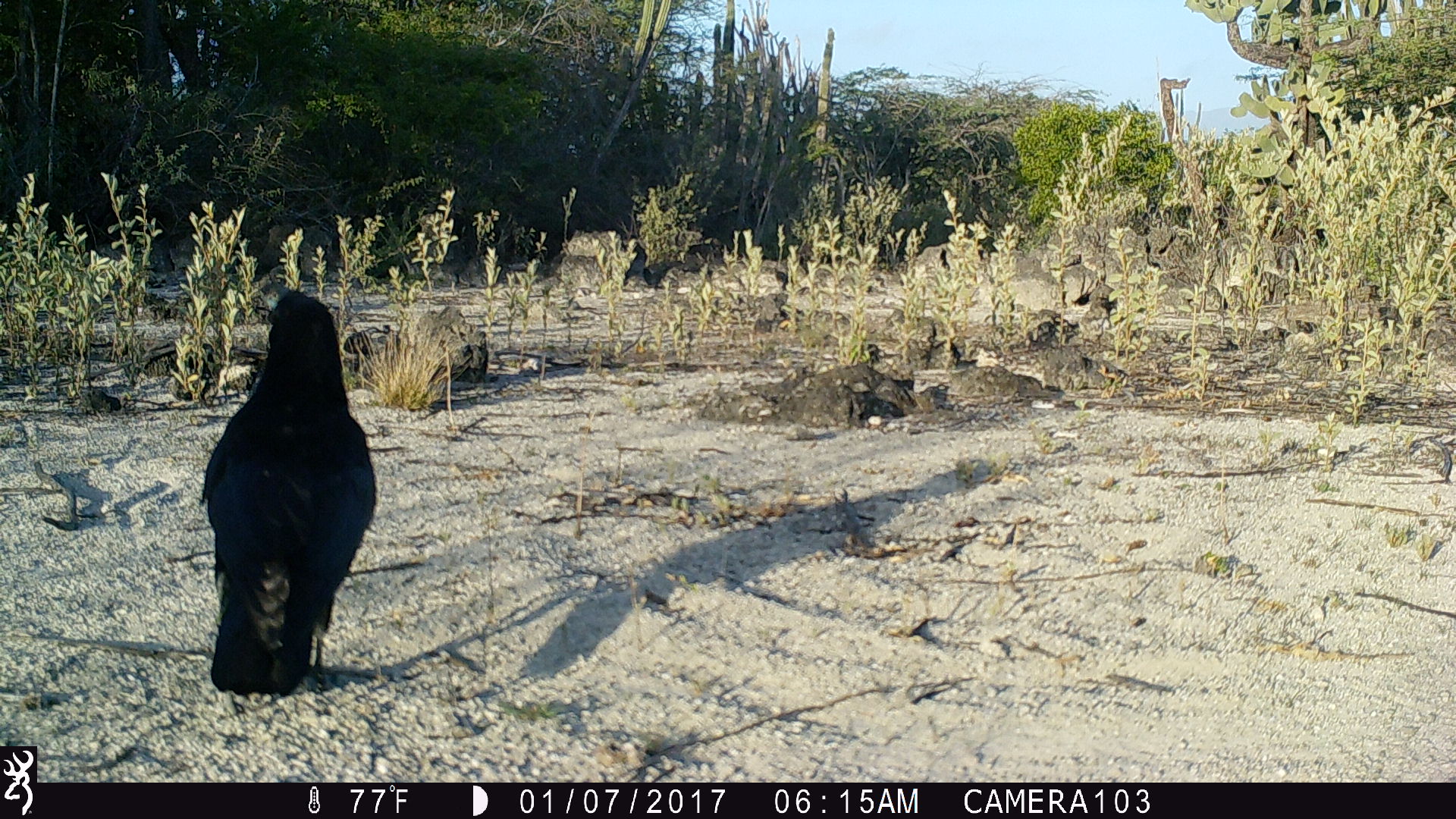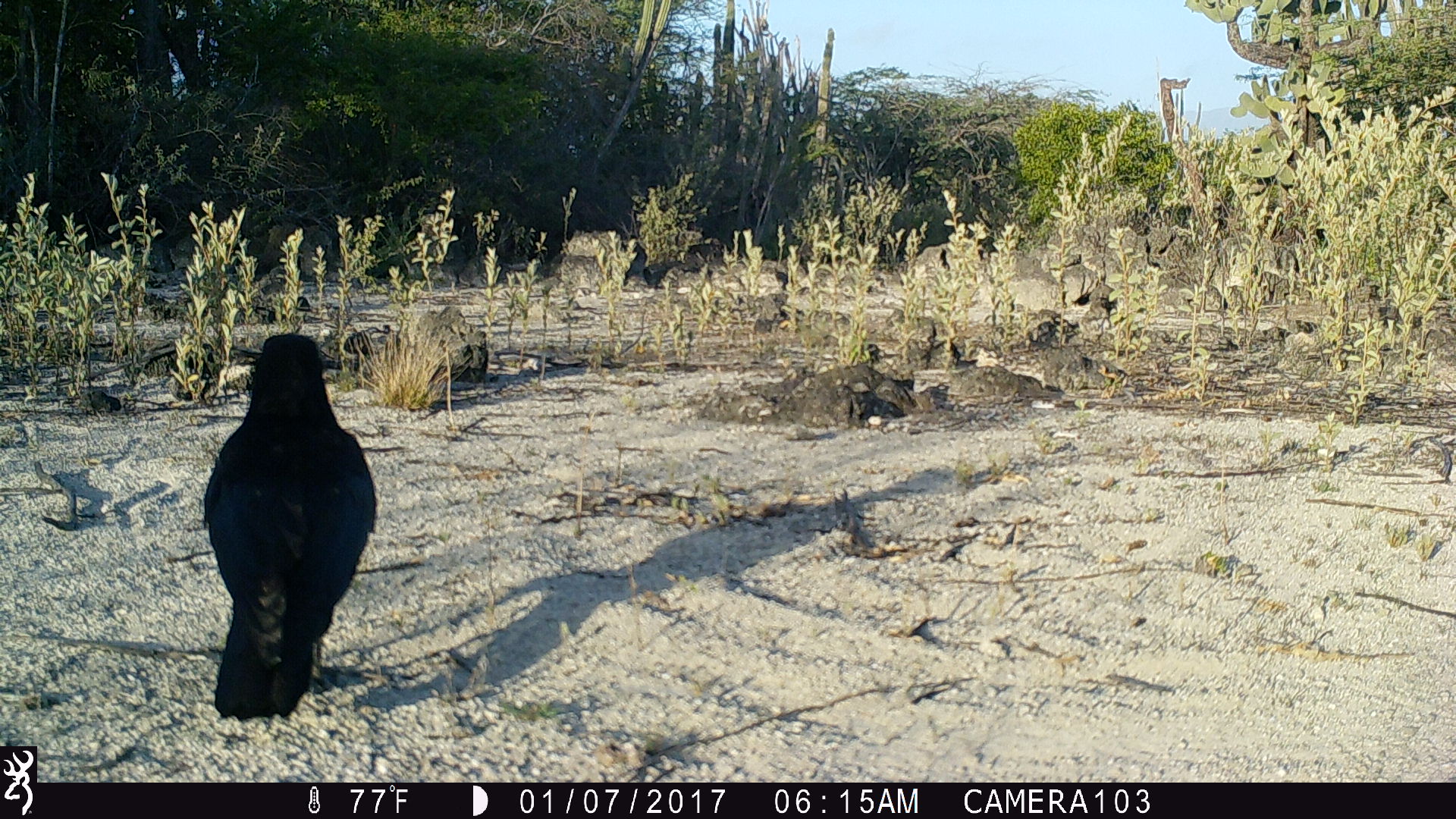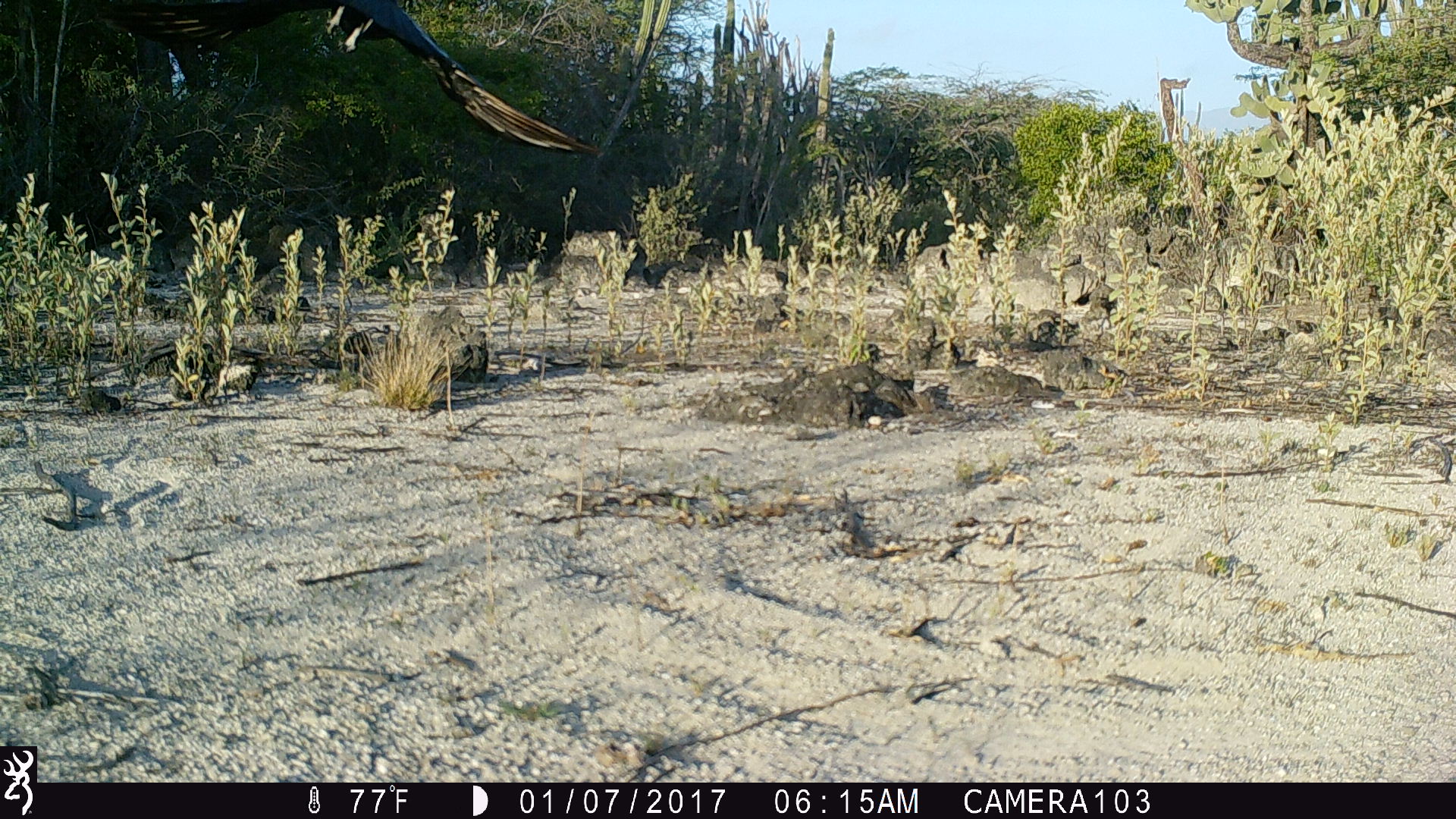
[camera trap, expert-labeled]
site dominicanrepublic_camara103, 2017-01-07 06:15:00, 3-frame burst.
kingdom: Animalia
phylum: Chordata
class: Aves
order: Passeriformes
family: Corvidae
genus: Corvus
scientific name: Corvus corax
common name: raven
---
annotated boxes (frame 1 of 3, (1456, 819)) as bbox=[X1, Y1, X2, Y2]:
raven: bbox=[199, 285, 372, 695]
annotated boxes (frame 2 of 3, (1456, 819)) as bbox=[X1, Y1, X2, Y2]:
raven: bbox=[198, 331, 375, 721]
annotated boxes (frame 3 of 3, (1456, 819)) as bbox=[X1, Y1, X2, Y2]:
raven: bbox=[58, 1, 608, 173]